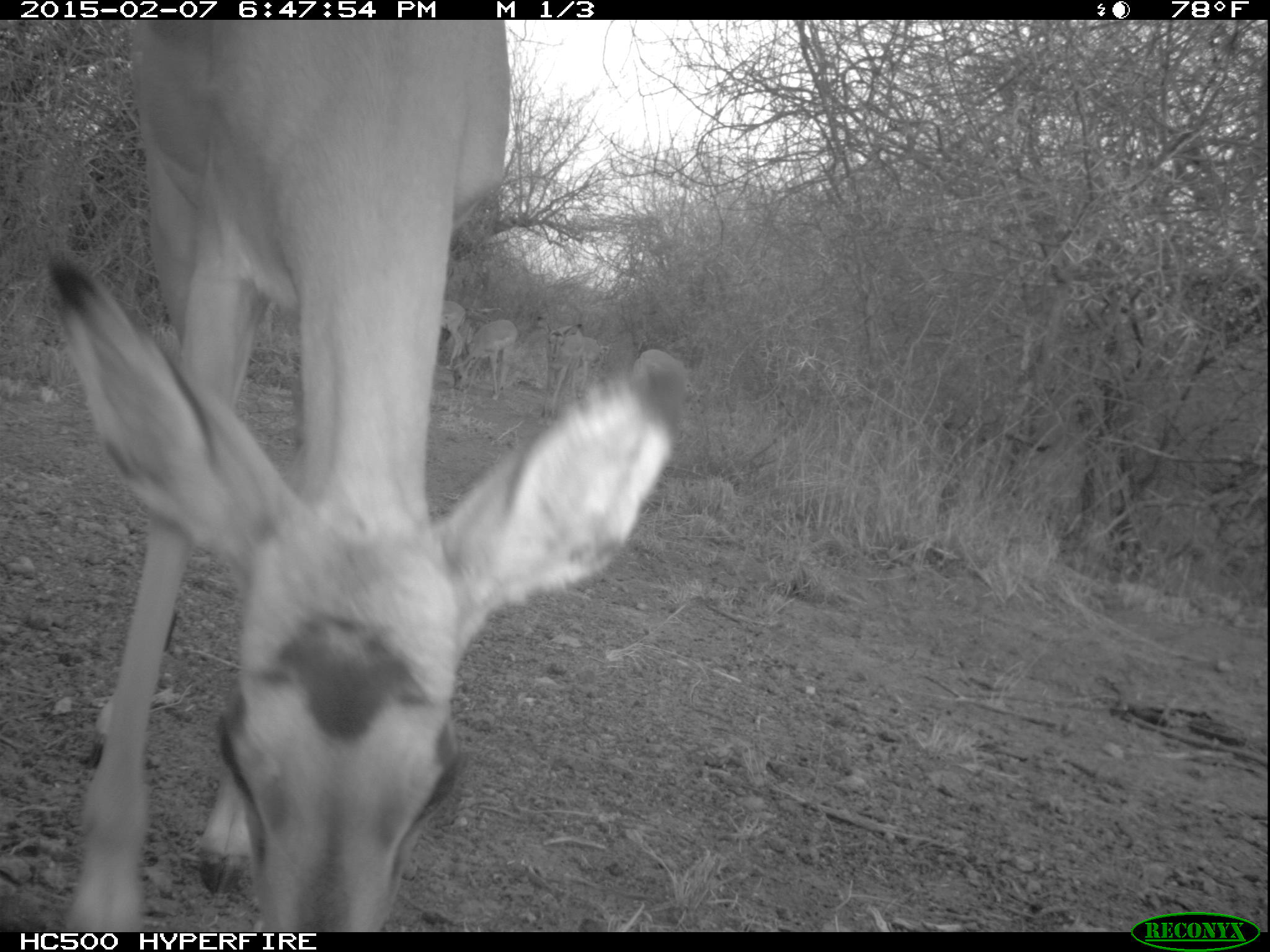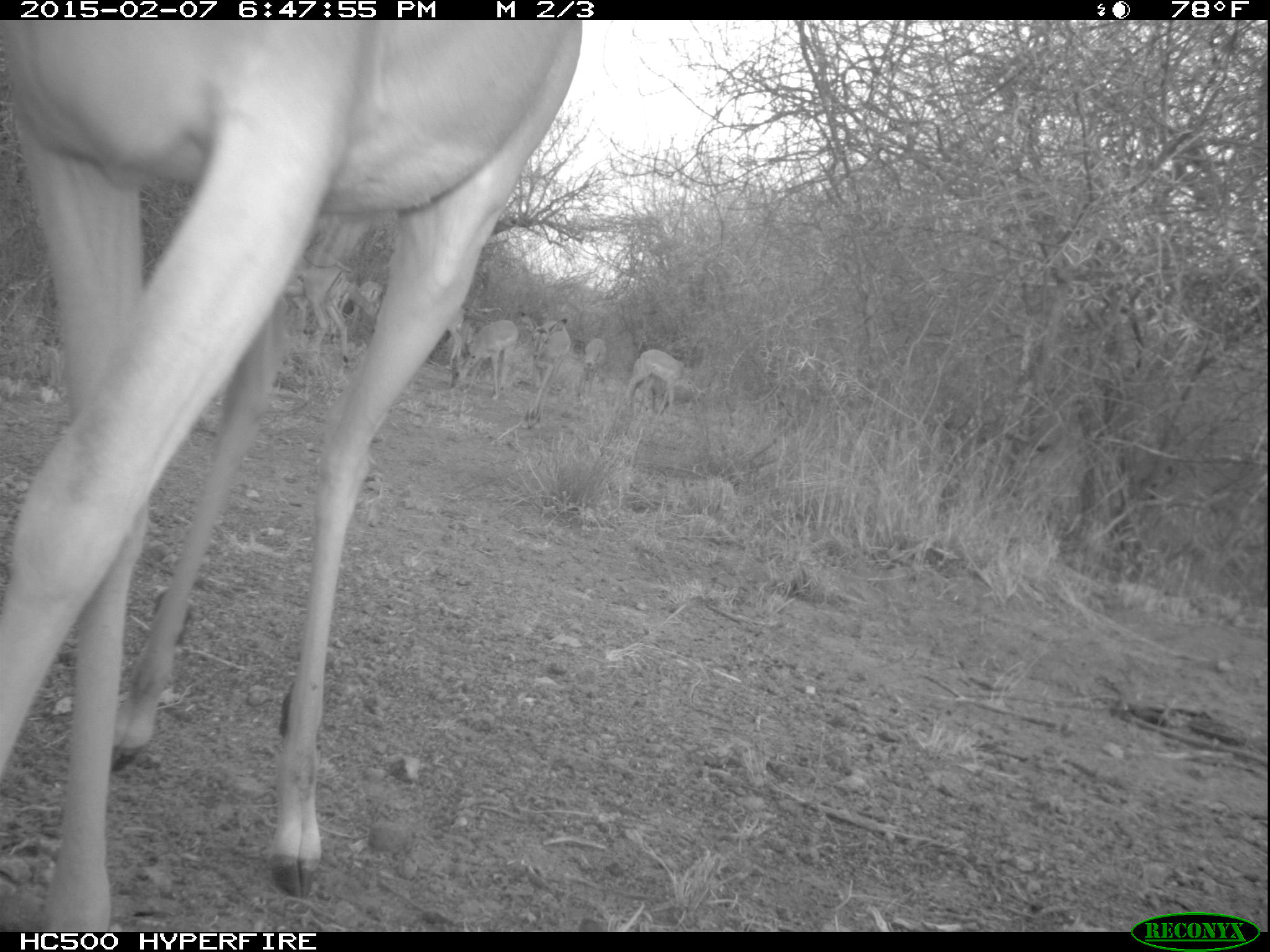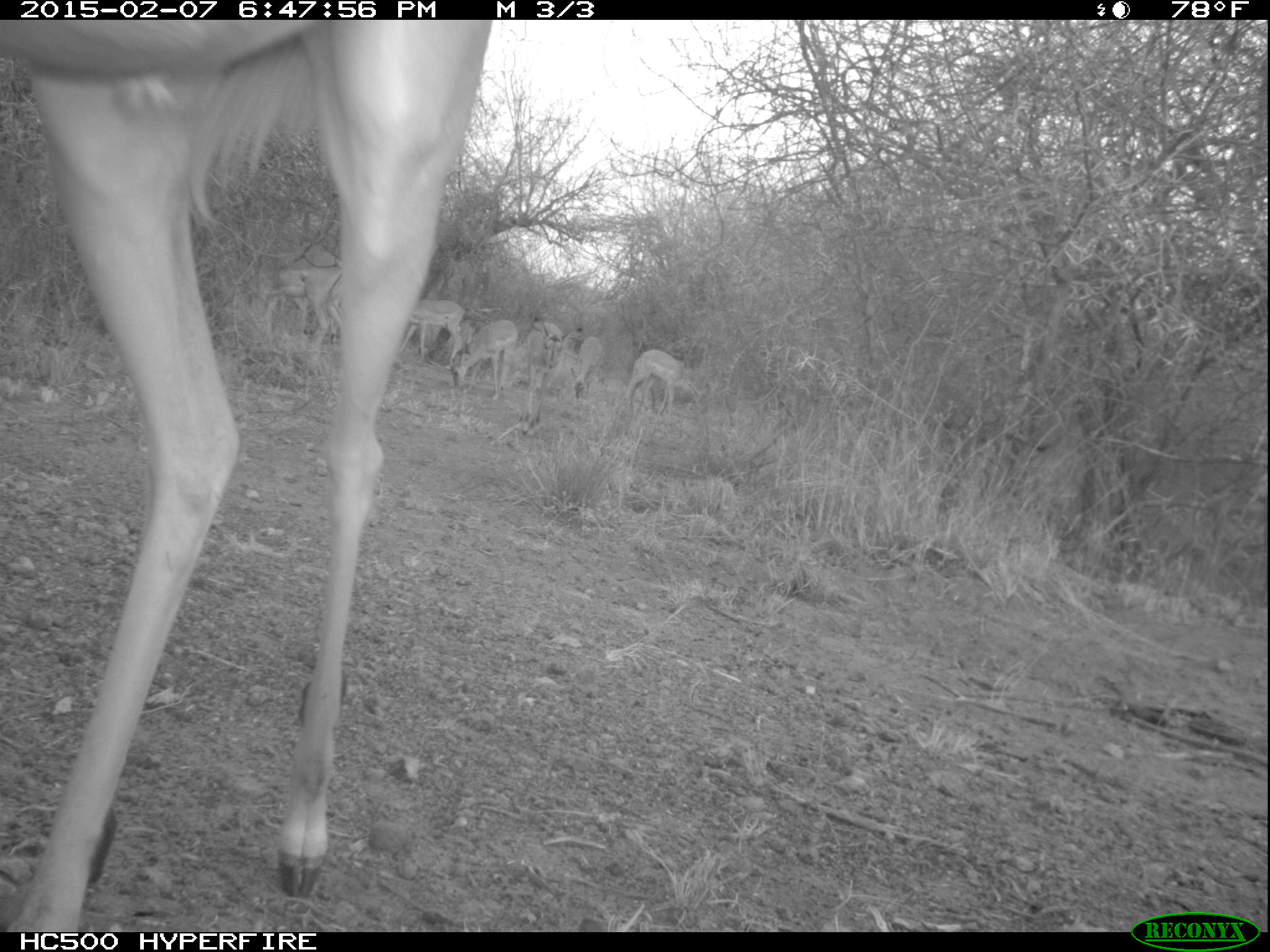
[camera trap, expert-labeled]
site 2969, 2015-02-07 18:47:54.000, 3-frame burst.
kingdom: Animalia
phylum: Chordata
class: Mammalia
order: Artiodactyla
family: Bovidae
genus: Aepyceros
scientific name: Aepyceros melampus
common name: impala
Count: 9.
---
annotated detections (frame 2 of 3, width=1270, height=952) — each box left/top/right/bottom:
aepyceros melampus: 0/20/589/932; 252/251/351/366; 519/311/571/429; 450/319/519/399; 622/349/696/418; 346/279/386/336; 582/338/608/398